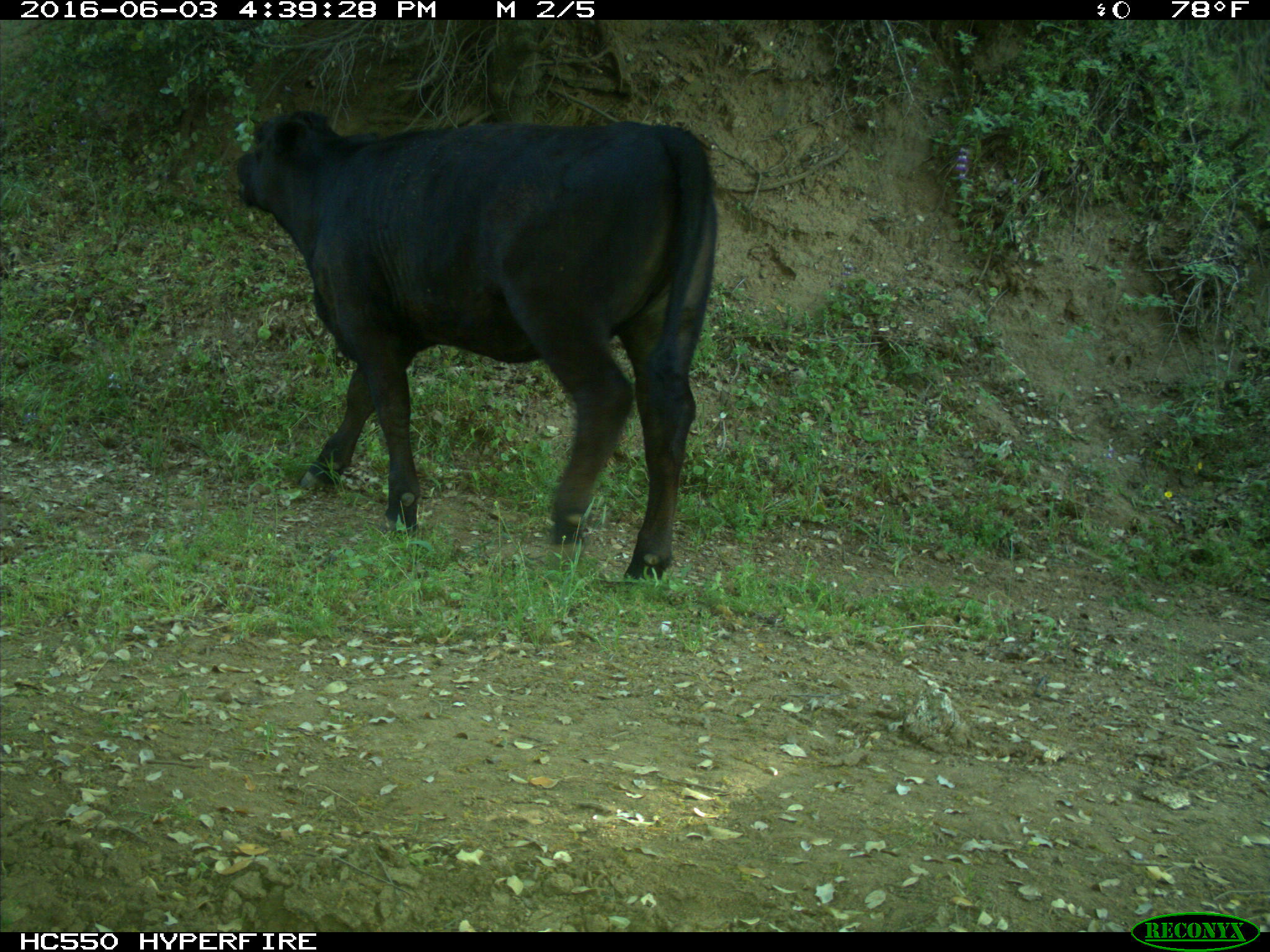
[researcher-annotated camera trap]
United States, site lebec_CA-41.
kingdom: Animalia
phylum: Chordata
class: Mammalia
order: Artiodactyla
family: Bovidae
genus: Bos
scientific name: Bos taurus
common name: domestic cow